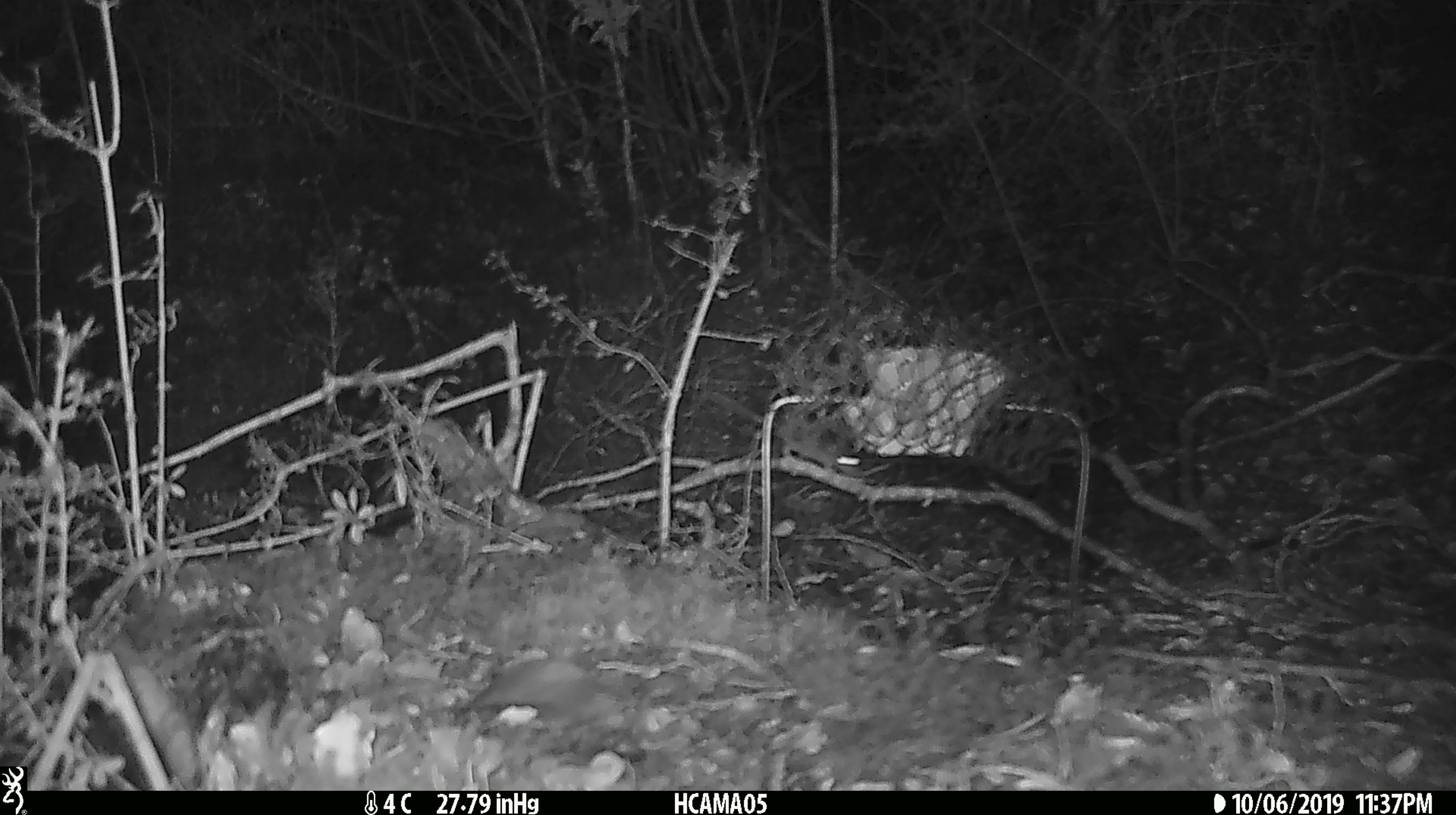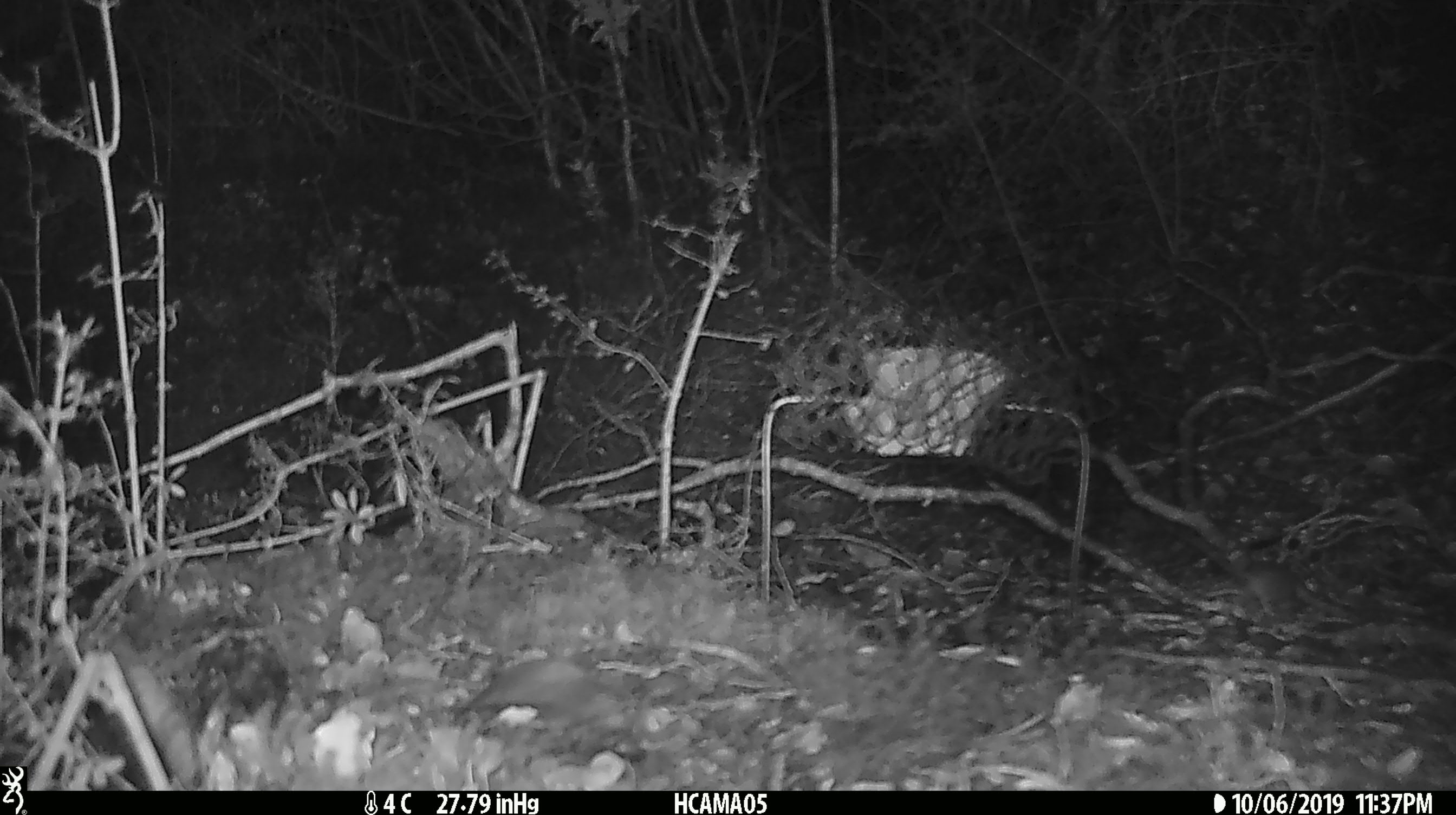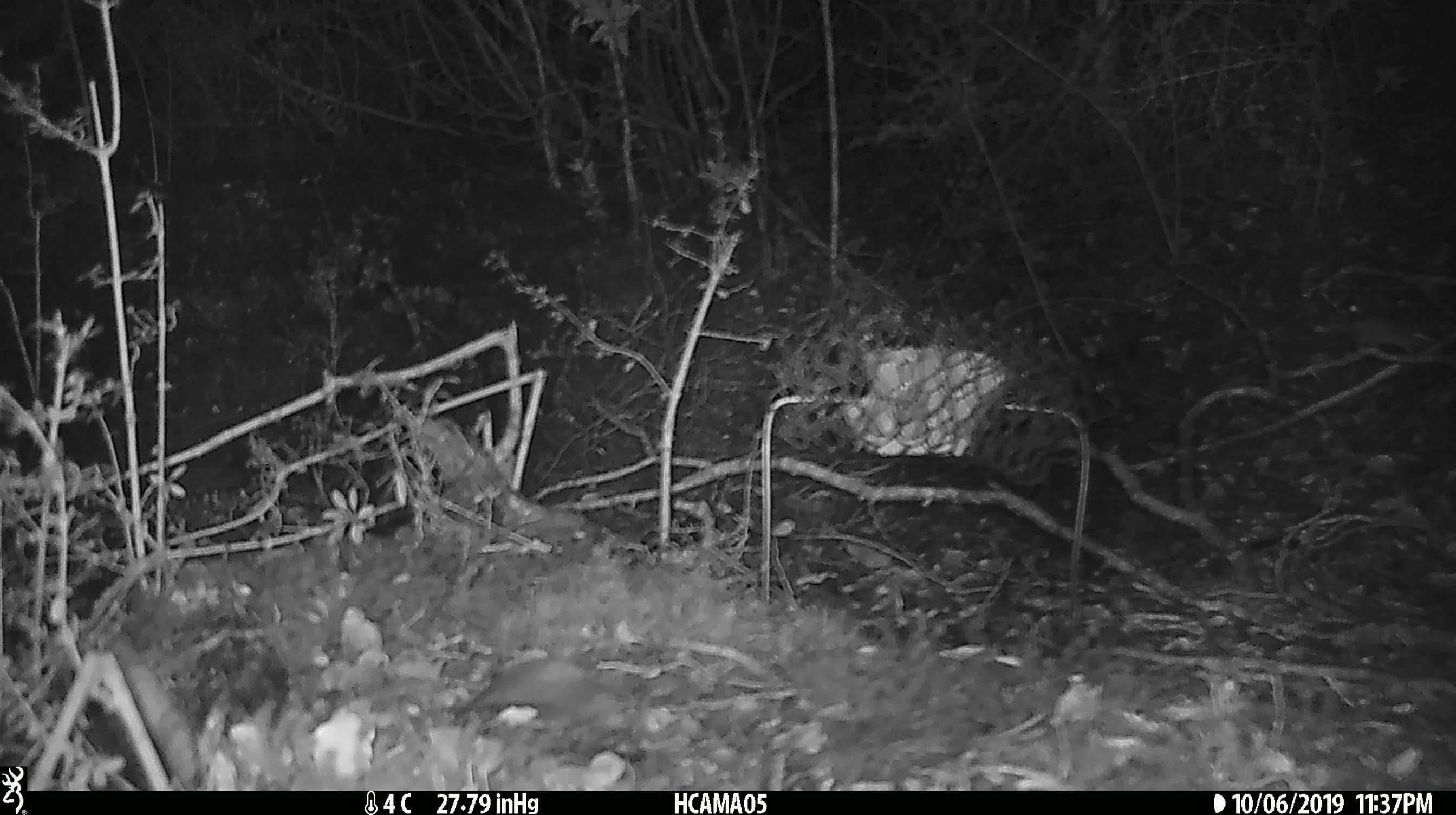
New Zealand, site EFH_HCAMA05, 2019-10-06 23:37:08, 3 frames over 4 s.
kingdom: Animalia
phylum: Chordata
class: Mammalia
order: Rodentia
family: Muridae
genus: Mus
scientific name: Mus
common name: mouse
Mouse (Mus).